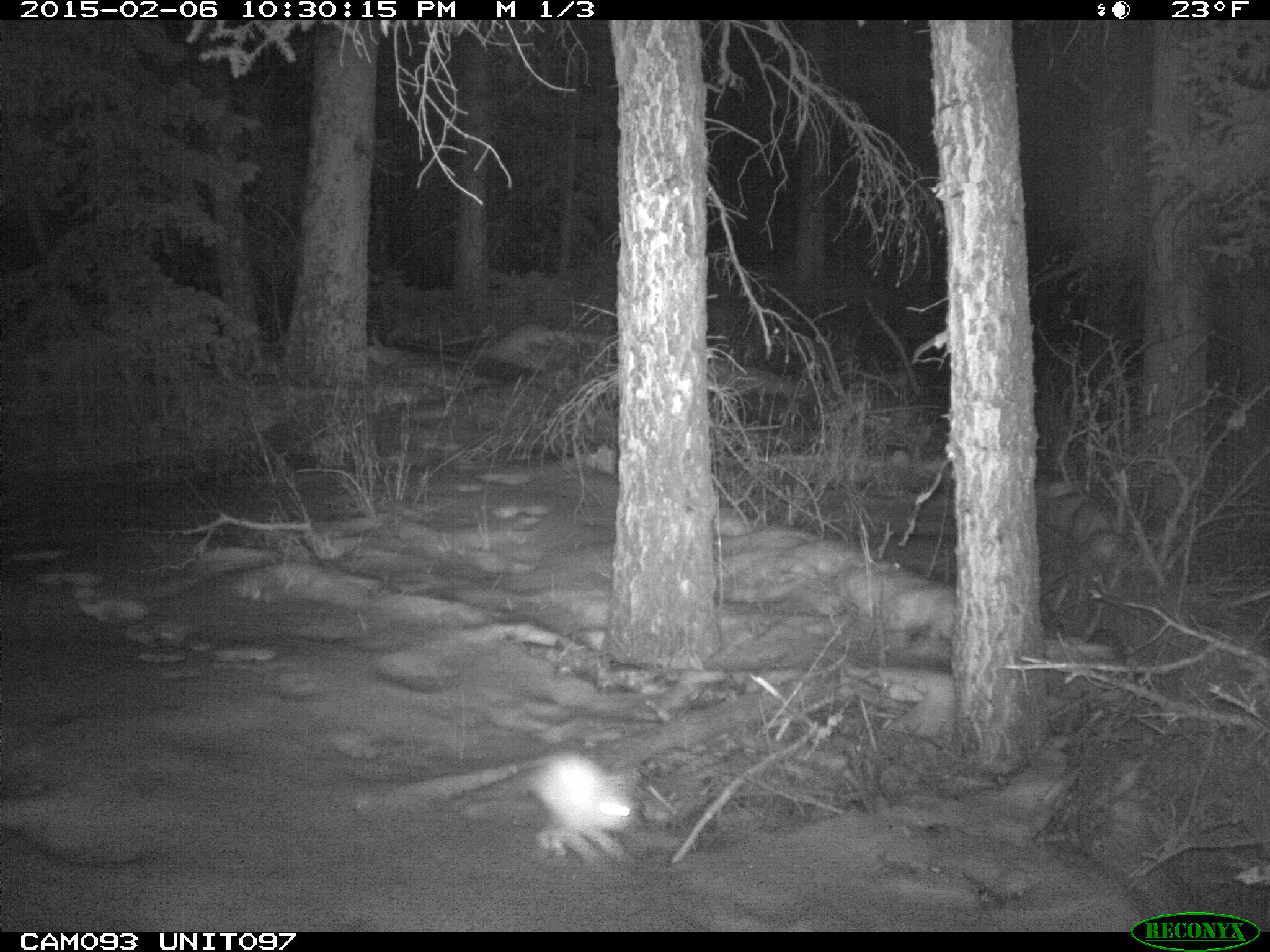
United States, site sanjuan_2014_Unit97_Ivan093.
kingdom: Animalia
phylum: Chordata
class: Mammalia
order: Lagomorpha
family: Leporidae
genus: Lepus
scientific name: Lepus americanus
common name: snowshoe hare